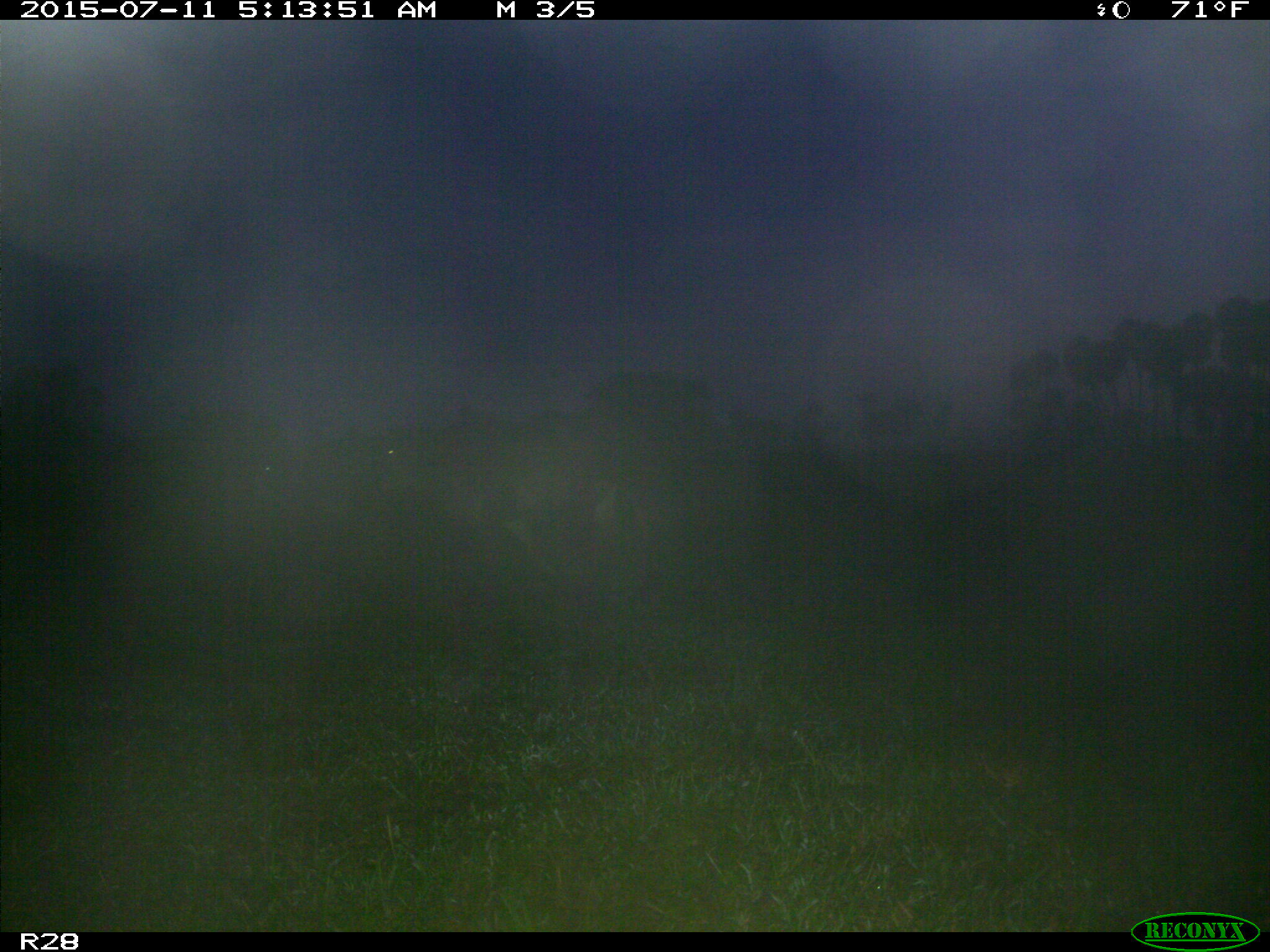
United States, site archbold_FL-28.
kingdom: Animalia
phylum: Chordata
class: Mammalia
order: Artiodactyla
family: Bovidae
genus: Bos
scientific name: Bos taurus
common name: domestic cow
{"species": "Bos taurus (domestic cow)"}